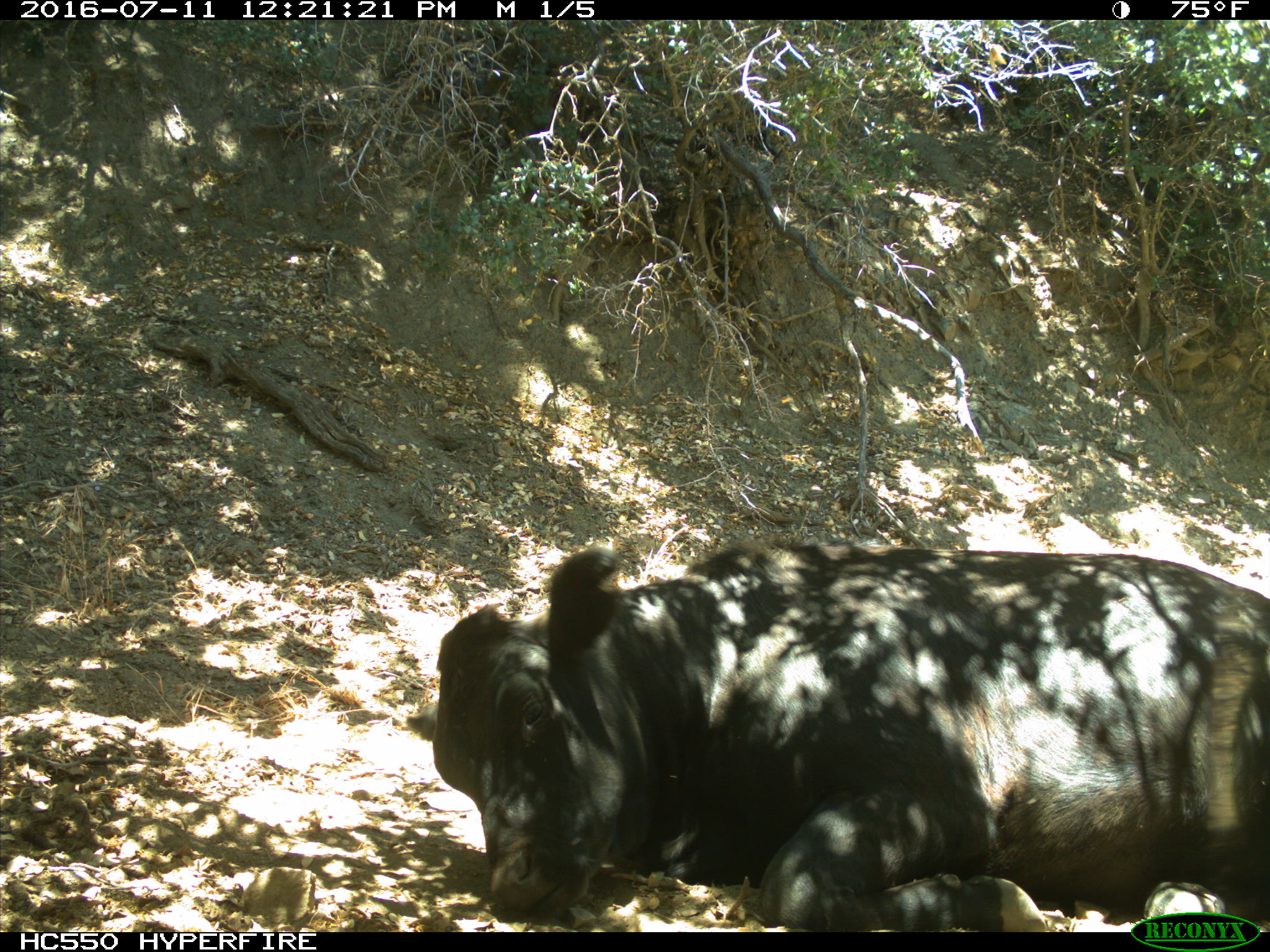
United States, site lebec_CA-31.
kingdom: Animalia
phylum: Chordata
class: Mammalia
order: Artiodactyla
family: Bovidae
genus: Bos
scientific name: Bos taurus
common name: domestic cow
Bos taurus (domestic cow).